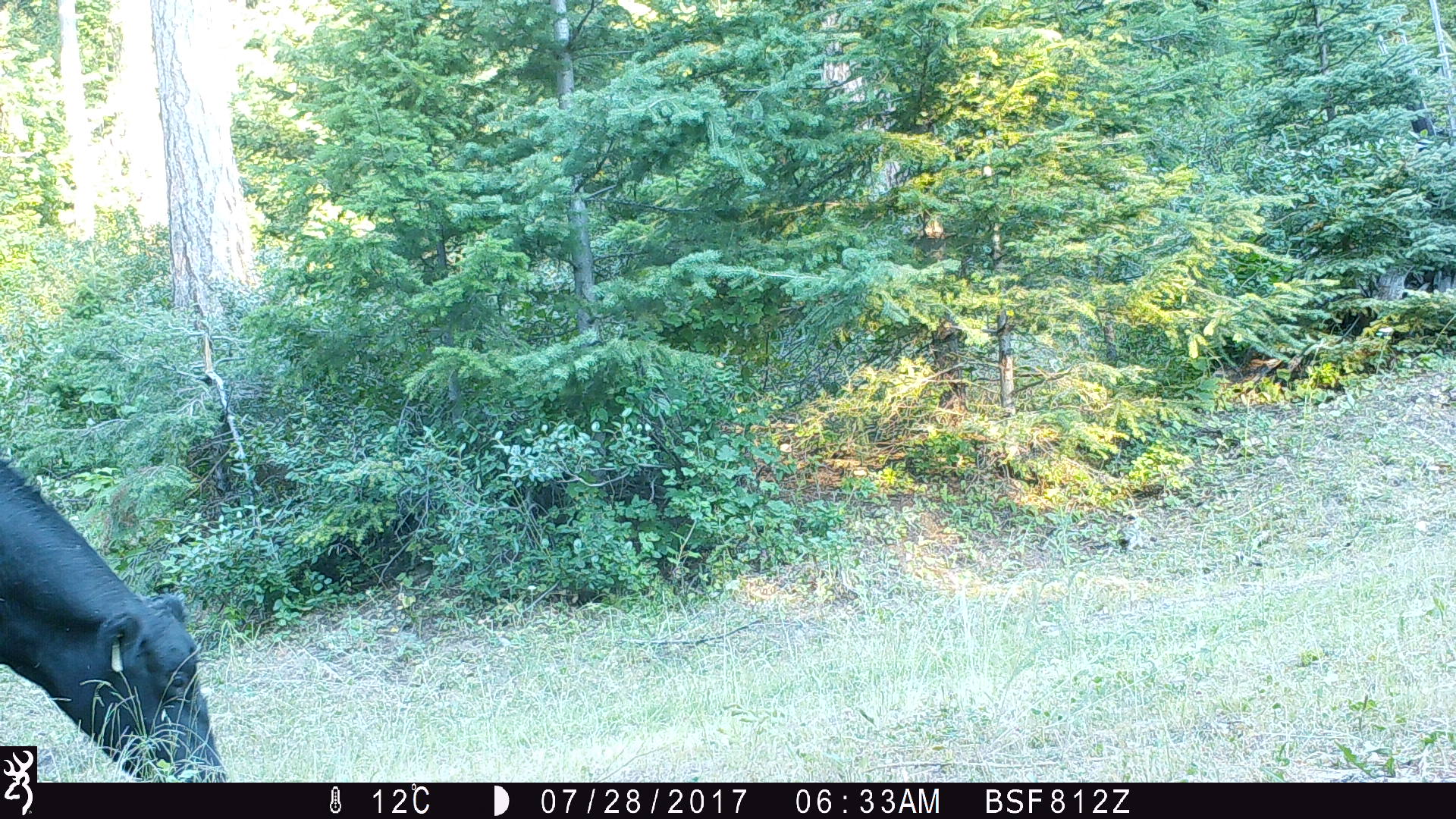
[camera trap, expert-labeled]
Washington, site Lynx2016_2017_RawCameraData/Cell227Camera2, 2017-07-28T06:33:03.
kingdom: Animalia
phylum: Chordata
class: Mammalia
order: Artiodactyla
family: Bovidae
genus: Bos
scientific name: Bos taurus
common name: domestic cattle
Domestic cattle (Bos taurus). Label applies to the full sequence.